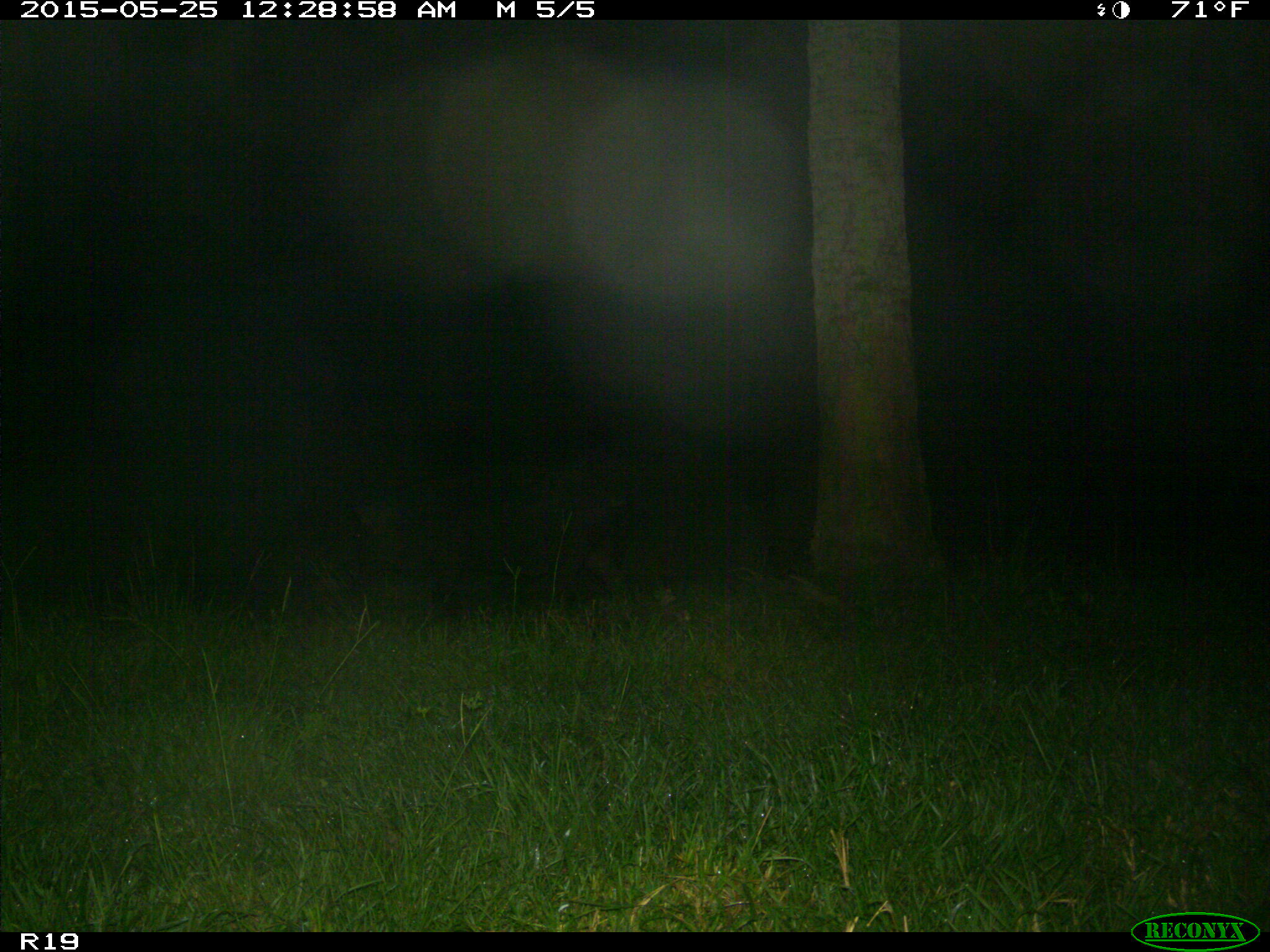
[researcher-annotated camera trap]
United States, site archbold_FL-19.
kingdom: Animalia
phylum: Chordata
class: Mammalia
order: Artiodactyla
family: Suidae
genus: Sus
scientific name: Sus scrofa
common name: wild boar